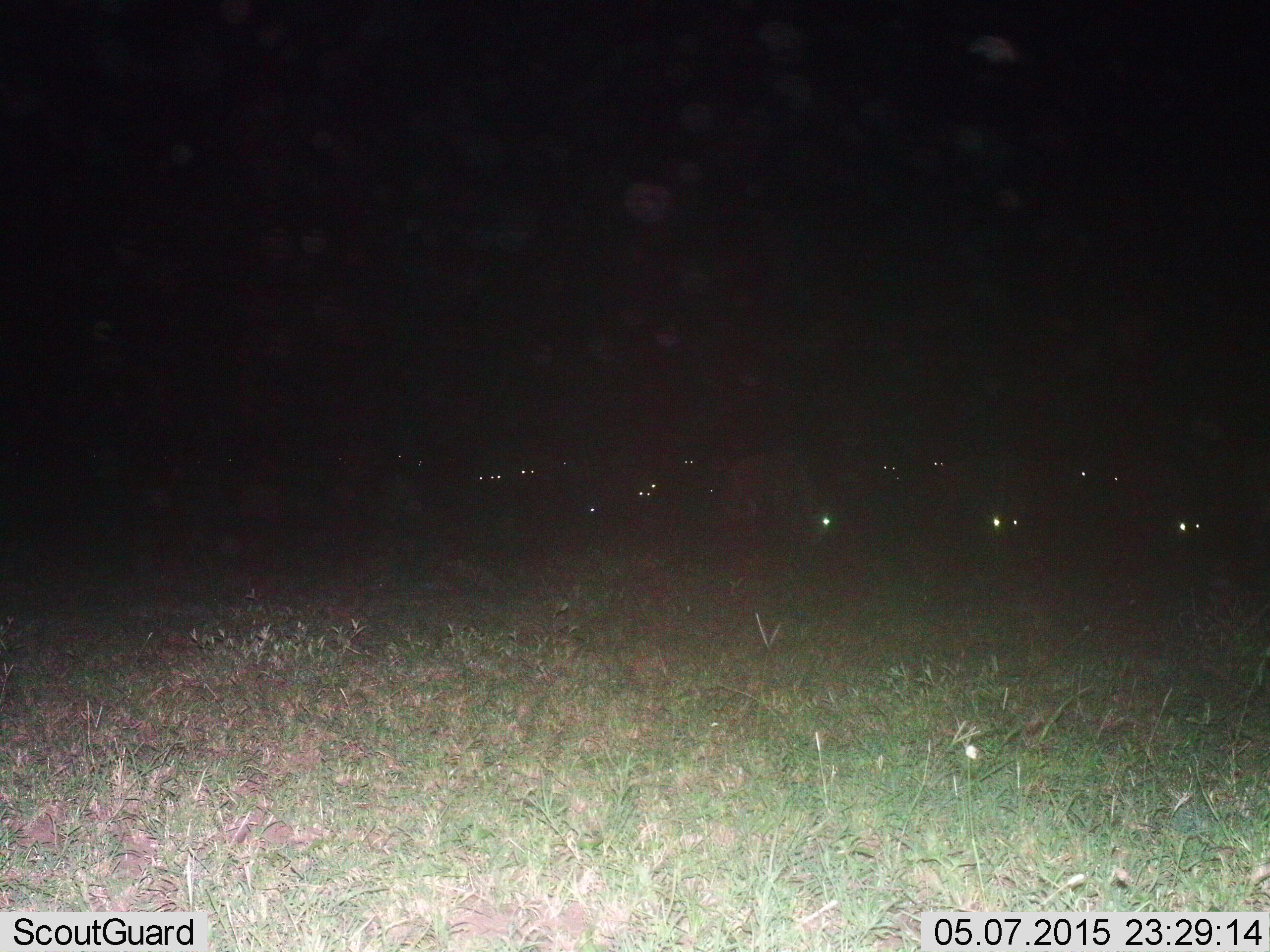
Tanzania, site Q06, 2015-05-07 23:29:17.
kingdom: Animalia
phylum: Chordata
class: Mammalia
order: Artiodactyla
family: Bovidae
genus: Connochaetes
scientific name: Connochaetes taurinus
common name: blue wildebeest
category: wildebeest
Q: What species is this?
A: Wildebeest (blue wildebeest) (Connochaetes taurinus).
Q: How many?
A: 11-50.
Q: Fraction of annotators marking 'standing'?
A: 75%.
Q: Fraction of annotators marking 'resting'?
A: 12%.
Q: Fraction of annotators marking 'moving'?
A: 38%.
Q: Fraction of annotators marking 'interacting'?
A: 0%.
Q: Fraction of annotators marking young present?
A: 12%.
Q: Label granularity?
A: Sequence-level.